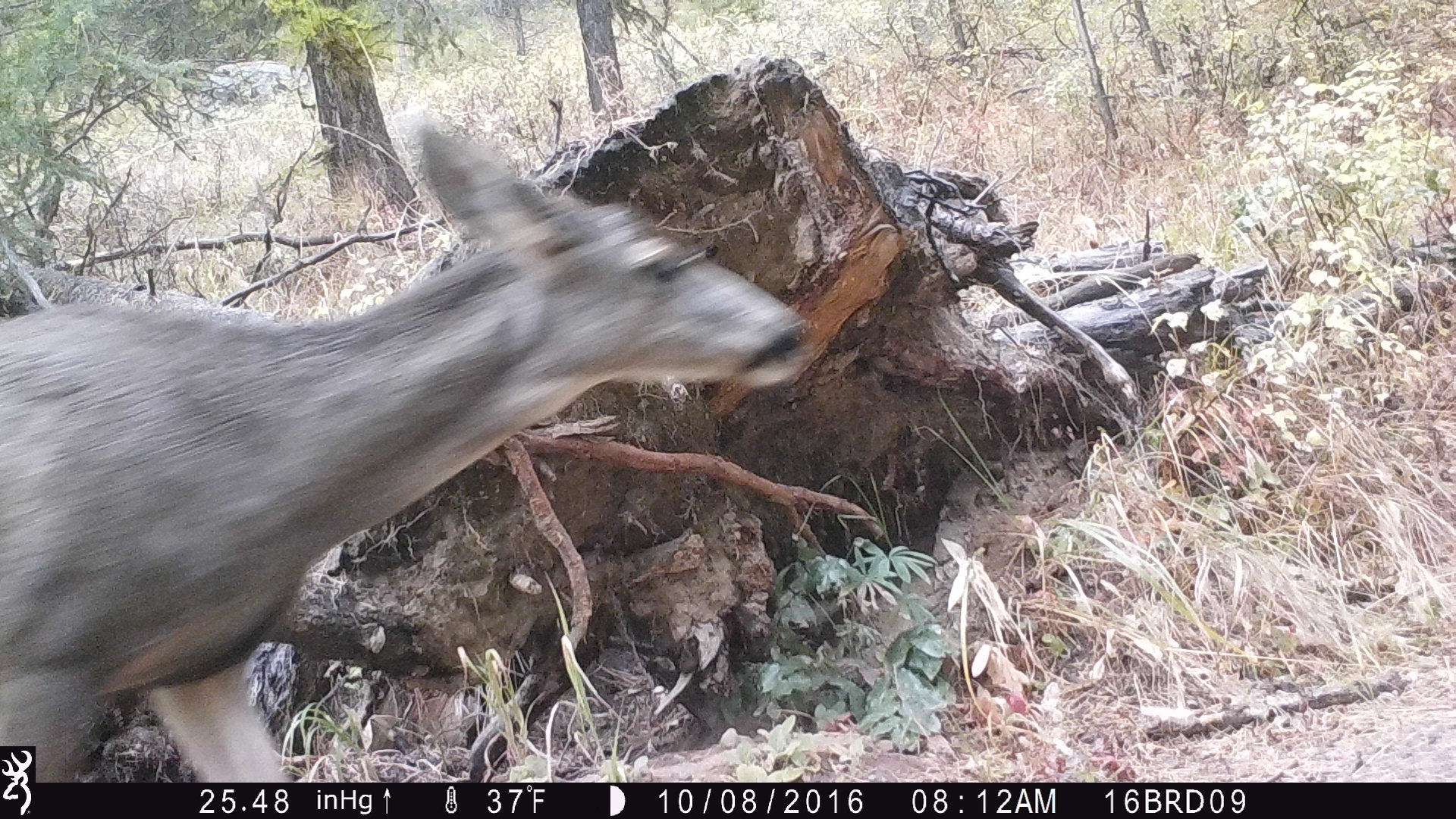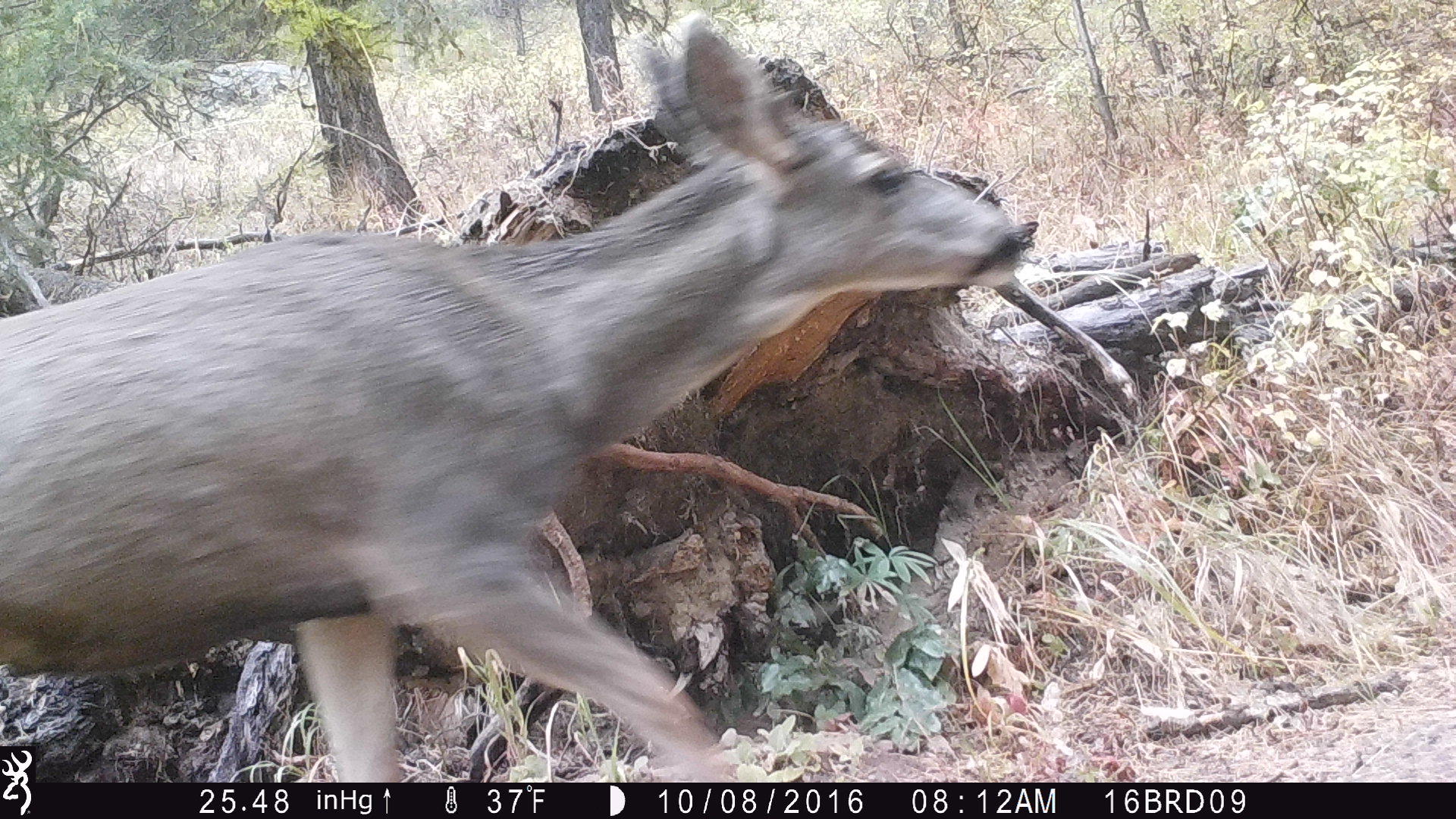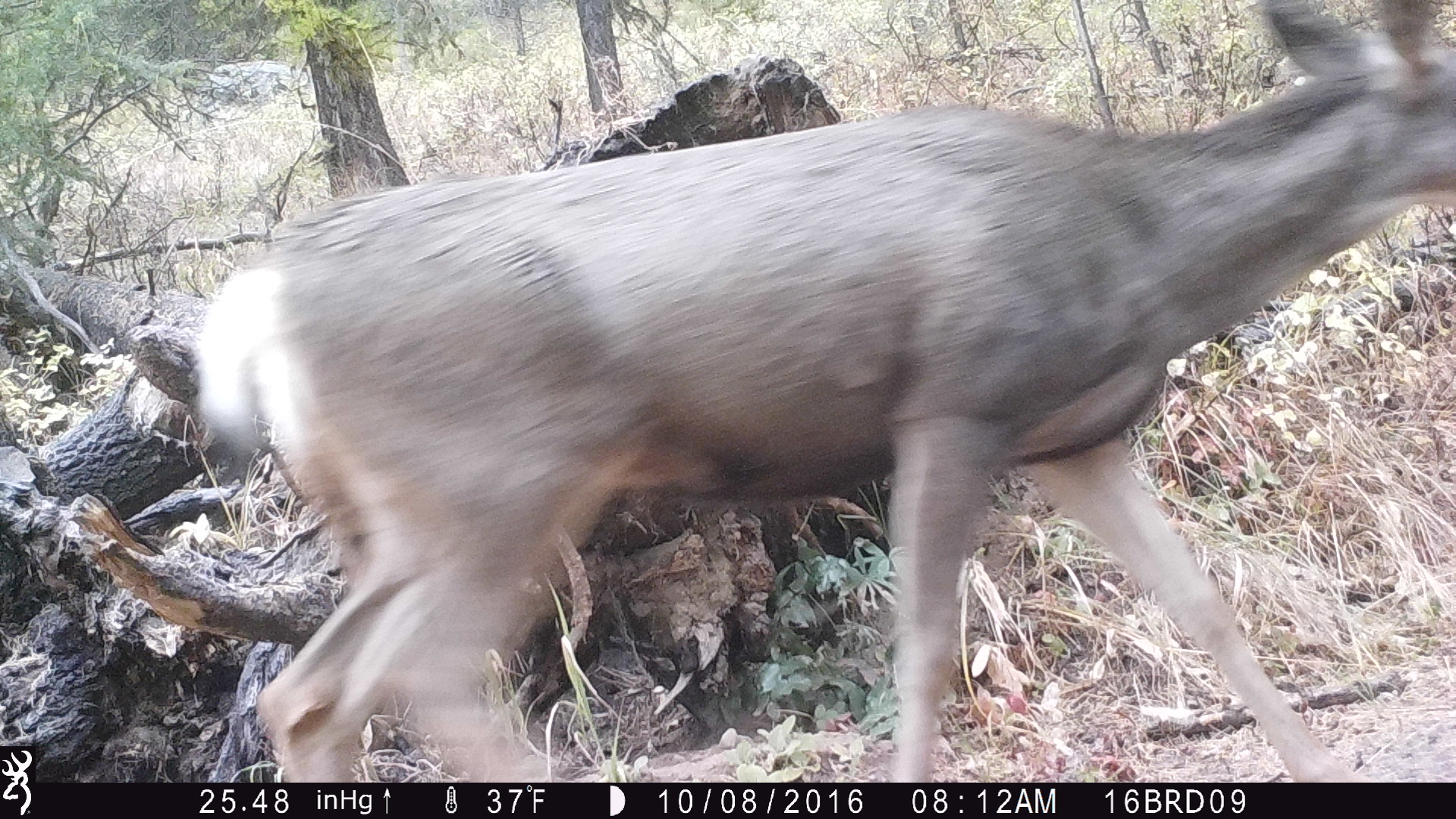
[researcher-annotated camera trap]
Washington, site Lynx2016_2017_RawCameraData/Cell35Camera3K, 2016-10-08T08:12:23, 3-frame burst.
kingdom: Animalia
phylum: Chordata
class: Mammalia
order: Artiodactyla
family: Cervidae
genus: Odocoileus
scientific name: Odocoileus hemionus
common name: mule deer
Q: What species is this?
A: Odocoileus hemionus (mule deer).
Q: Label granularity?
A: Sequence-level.